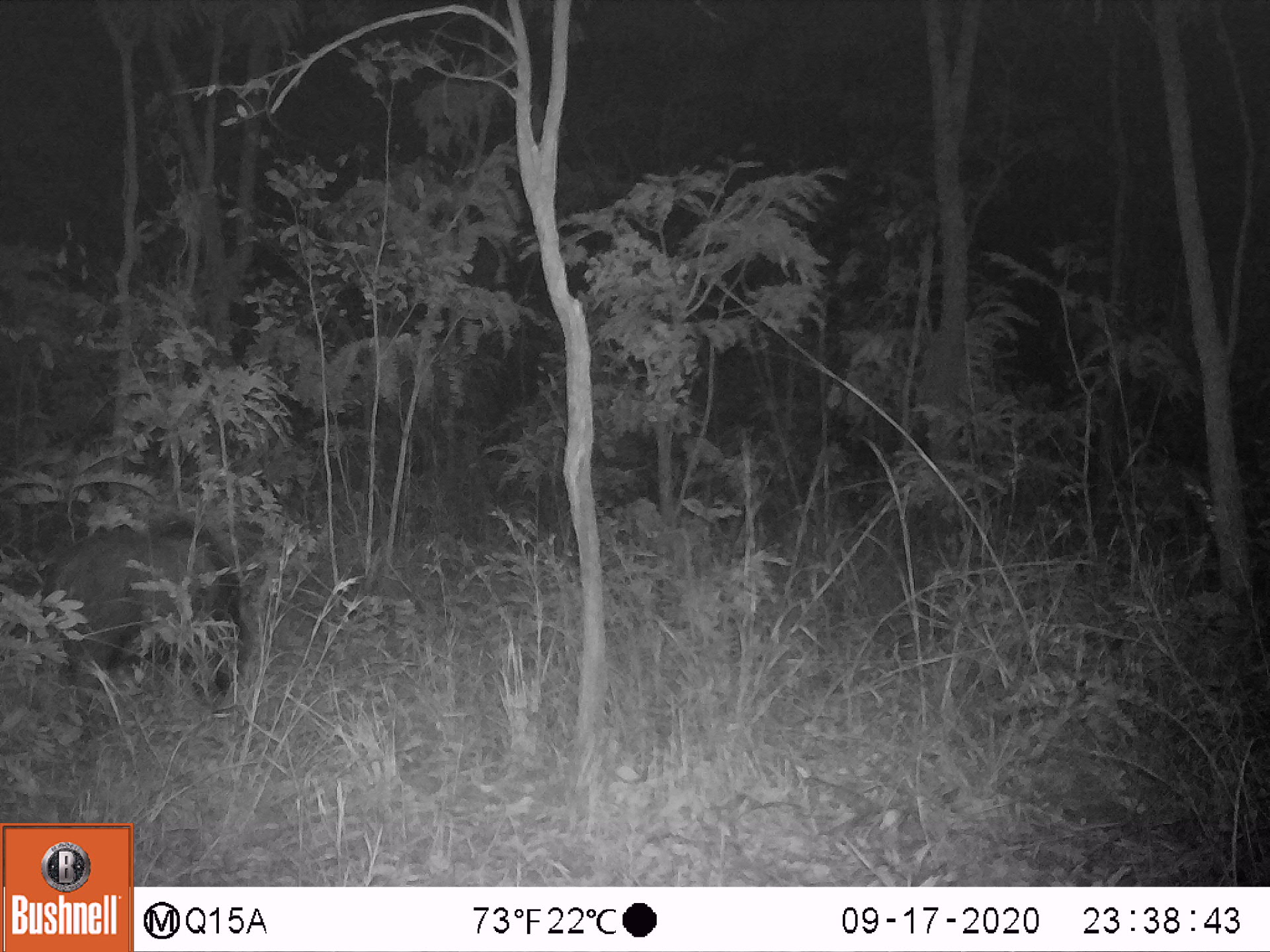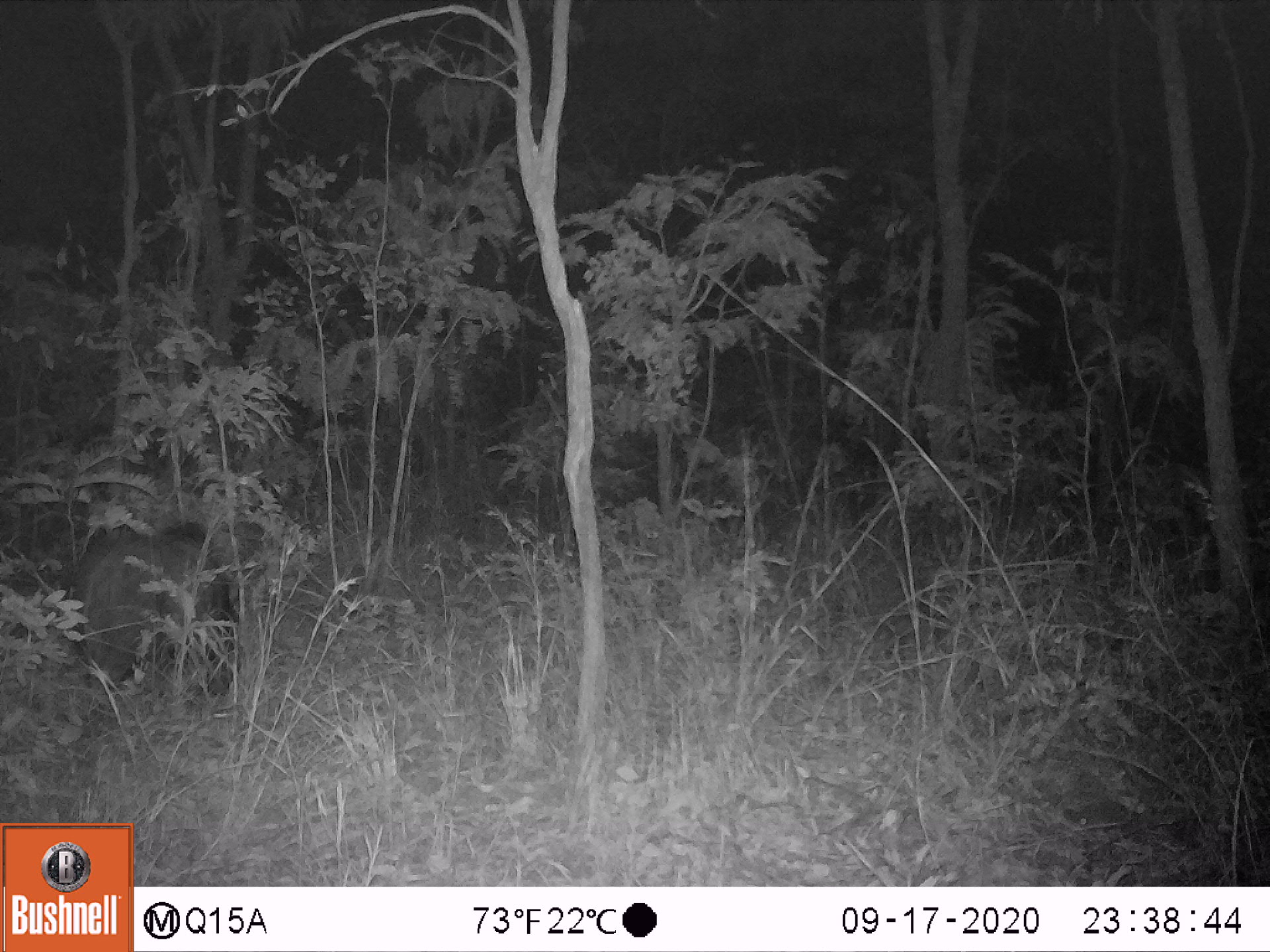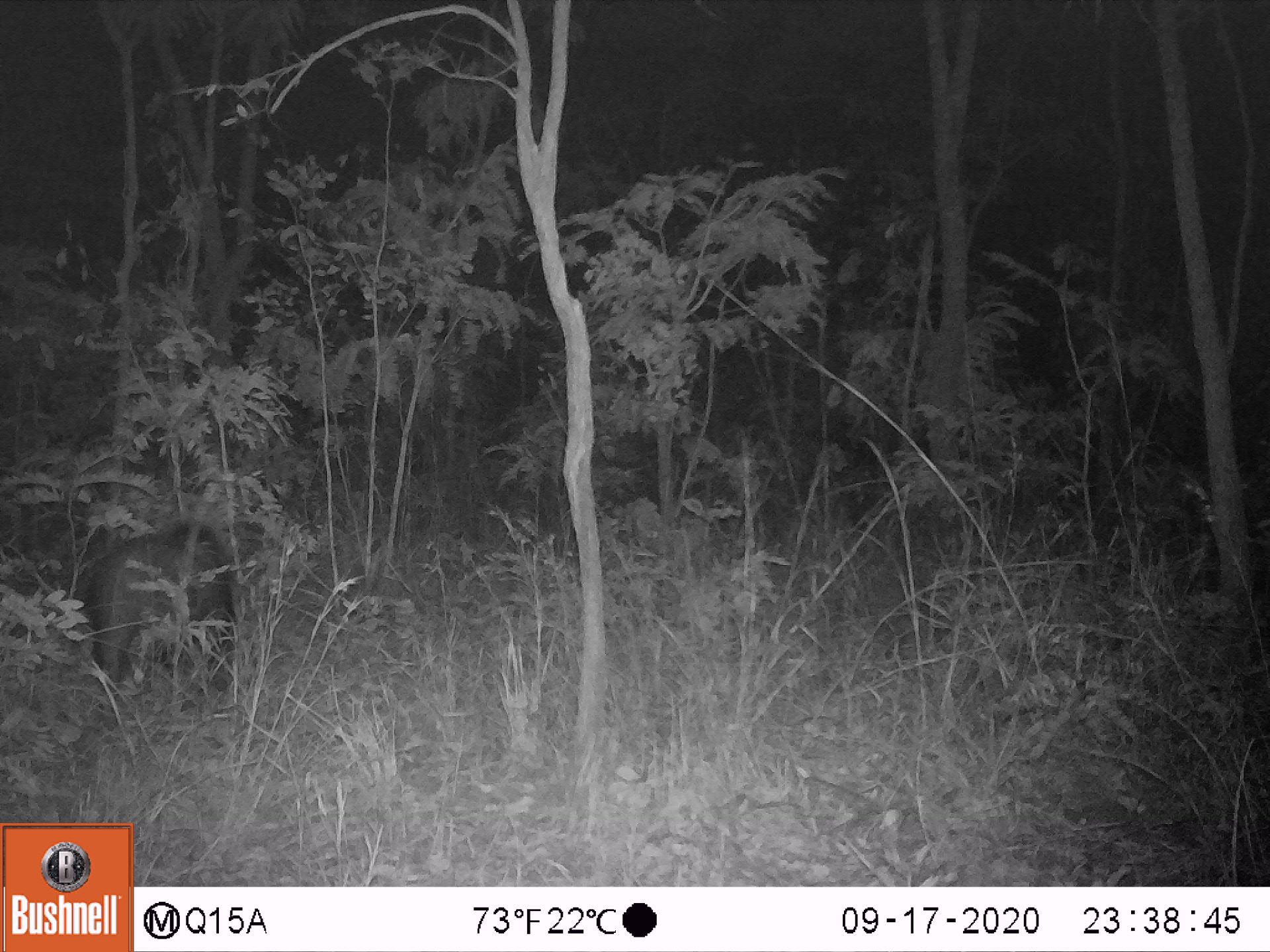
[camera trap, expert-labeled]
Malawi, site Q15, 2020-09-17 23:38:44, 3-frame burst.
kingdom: Animalia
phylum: Chordata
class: Mammalia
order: Artiodactyla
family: Suidae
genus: Potamochoerus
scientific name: Potamochoerus larvatus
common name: bushpig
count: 1